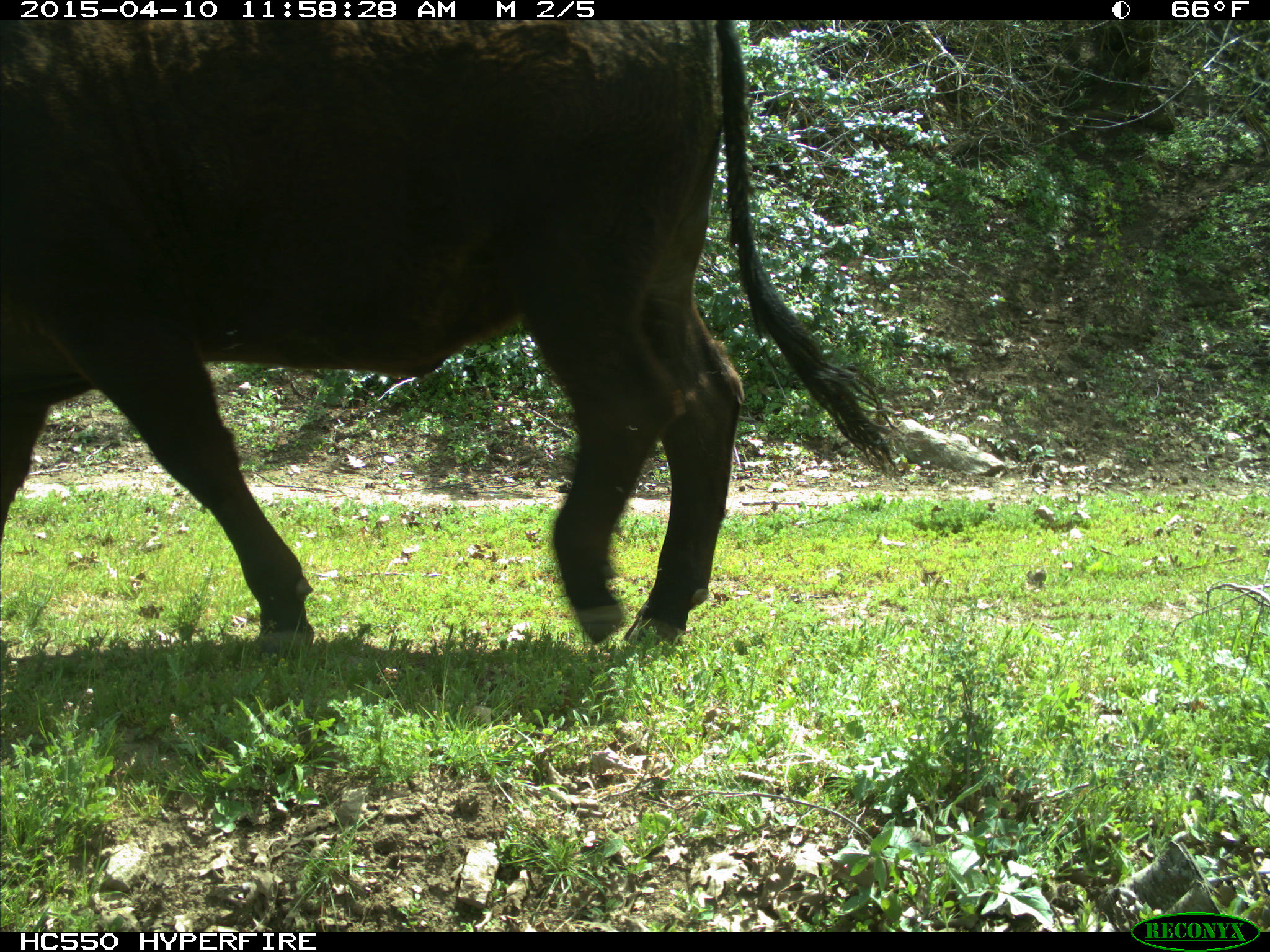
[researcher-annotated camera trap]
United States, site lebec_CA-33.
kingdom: Animalia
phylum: Chordata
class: Mammalia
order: Artiodactyla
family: Bovidae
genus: Bos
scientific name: Bos taurus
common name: domestic cow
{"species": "Bos taurus (domestic cow)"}